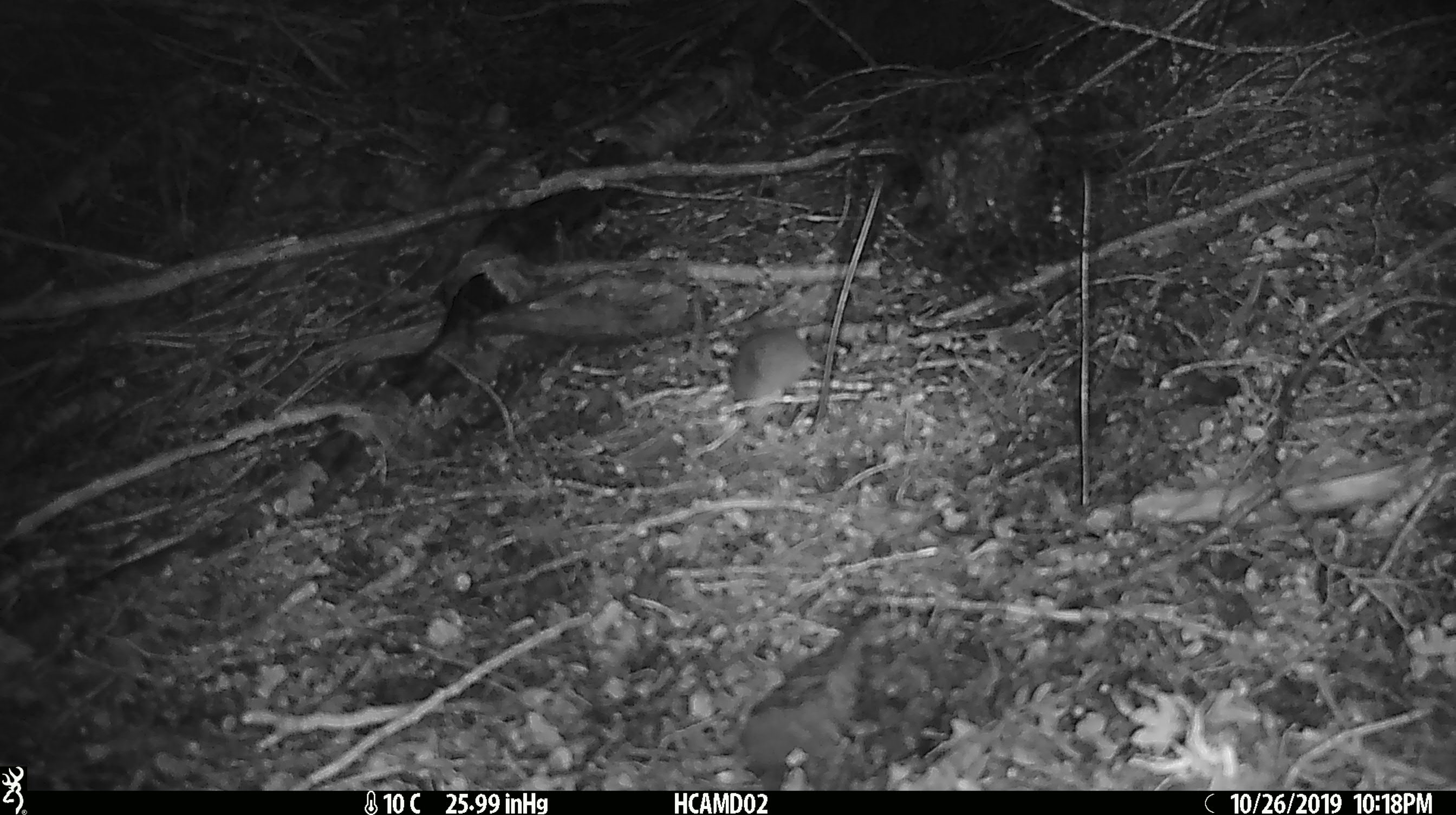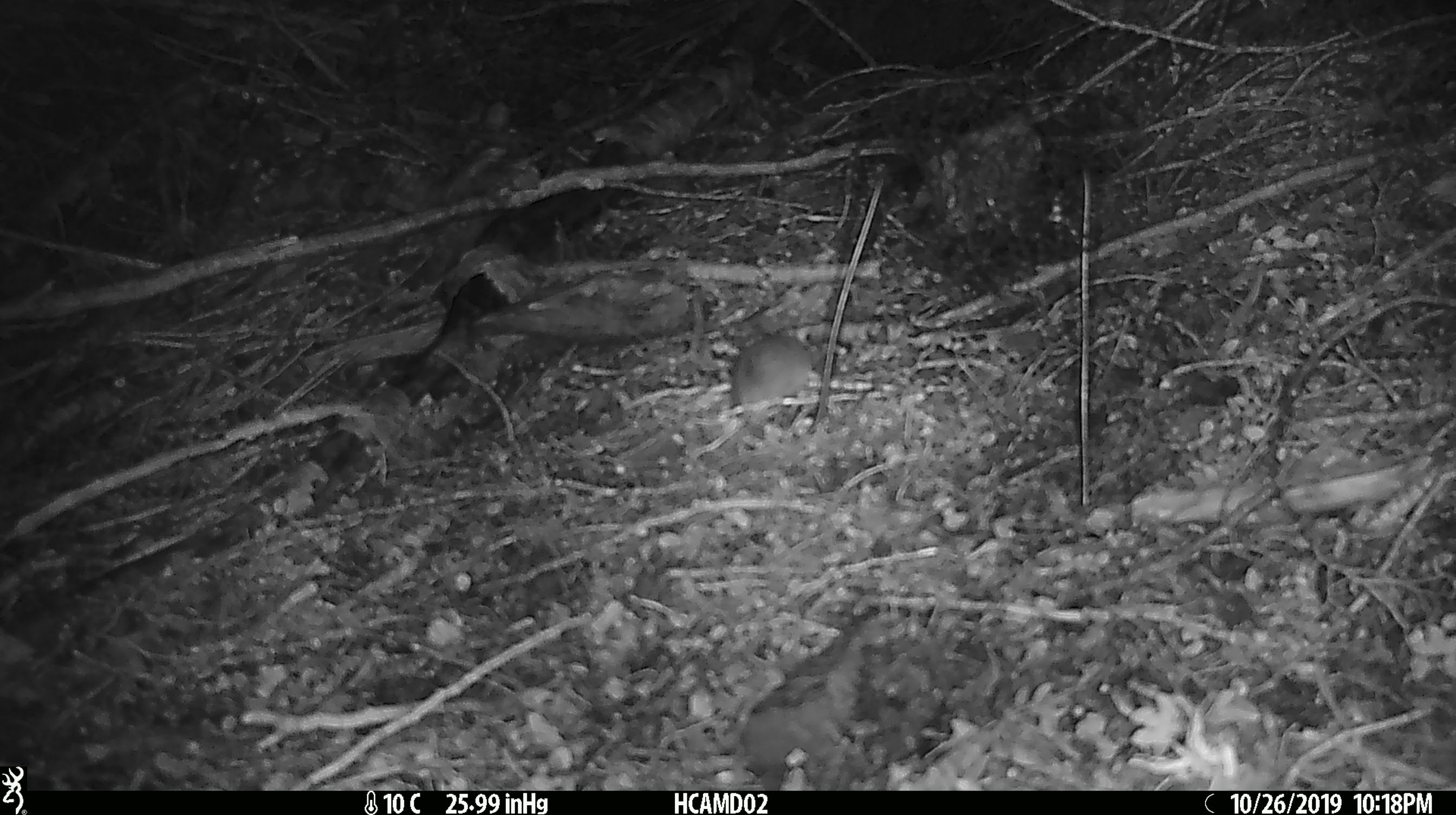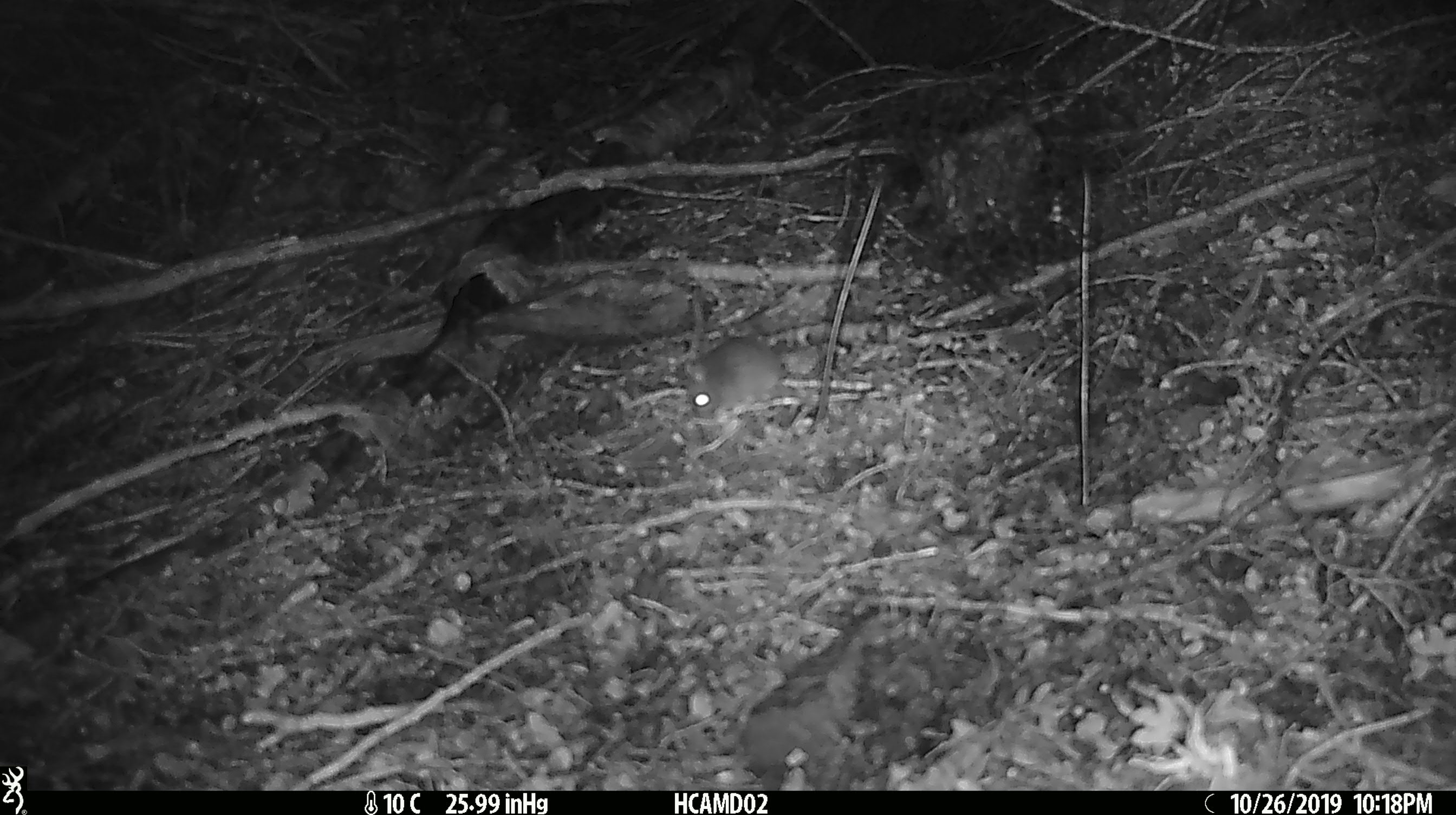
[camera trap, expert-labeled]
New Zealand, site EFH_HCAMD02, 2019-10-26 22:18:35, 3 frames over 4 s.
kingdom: Animalia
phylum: Chordata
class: Mammalia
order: Rodentia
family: Muridae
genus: Mus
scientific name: Mus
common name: mouse